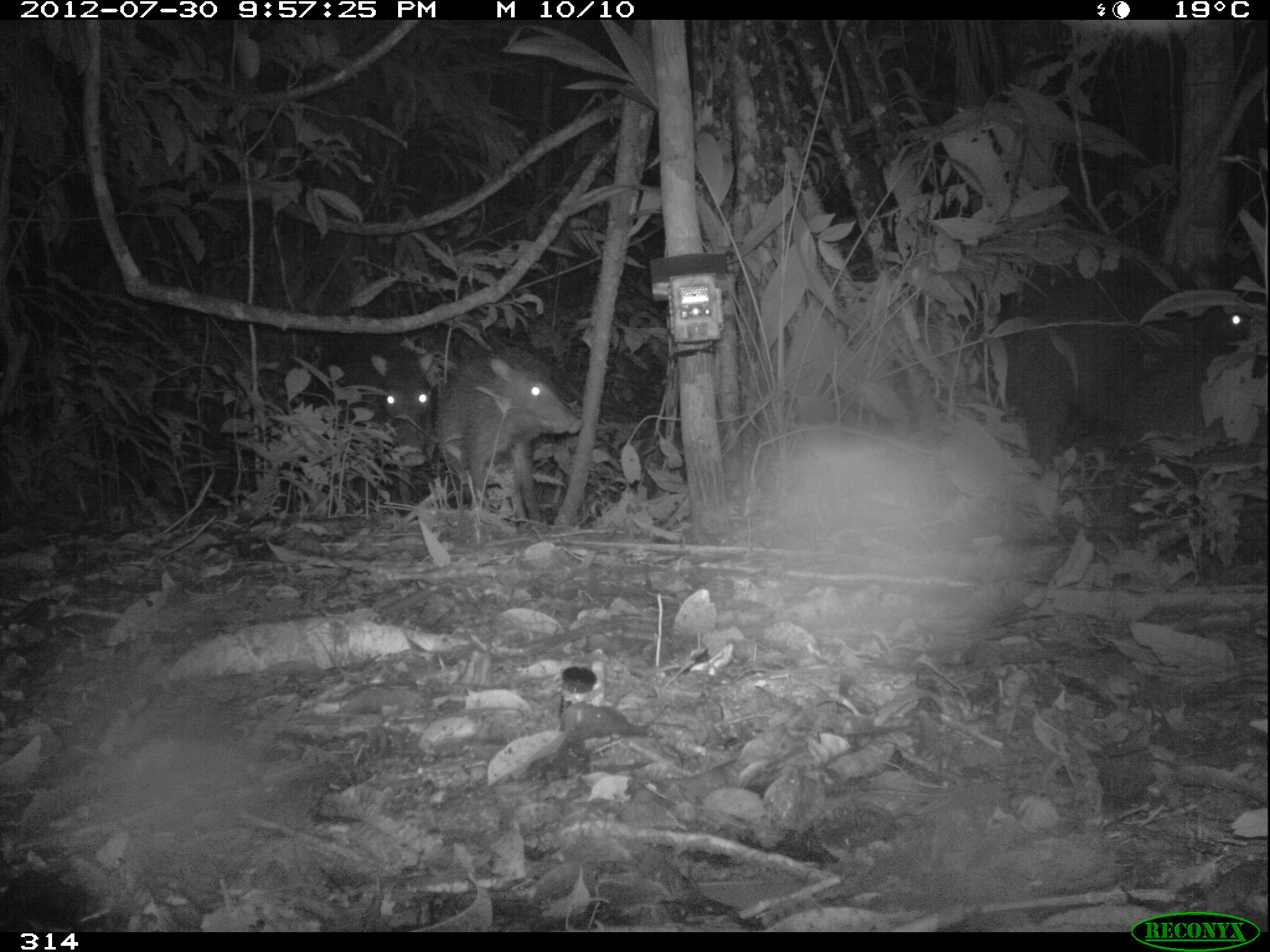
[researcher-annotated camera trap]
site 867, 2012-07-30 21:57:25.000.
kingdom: Animalia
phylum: Chordata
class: Mammalia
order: Artiodactyla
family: Tayassuidae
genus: Tayassu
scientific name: Tayassu pecari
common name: white-lipped peccary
Tayassu pecari (white-lipped peccary).